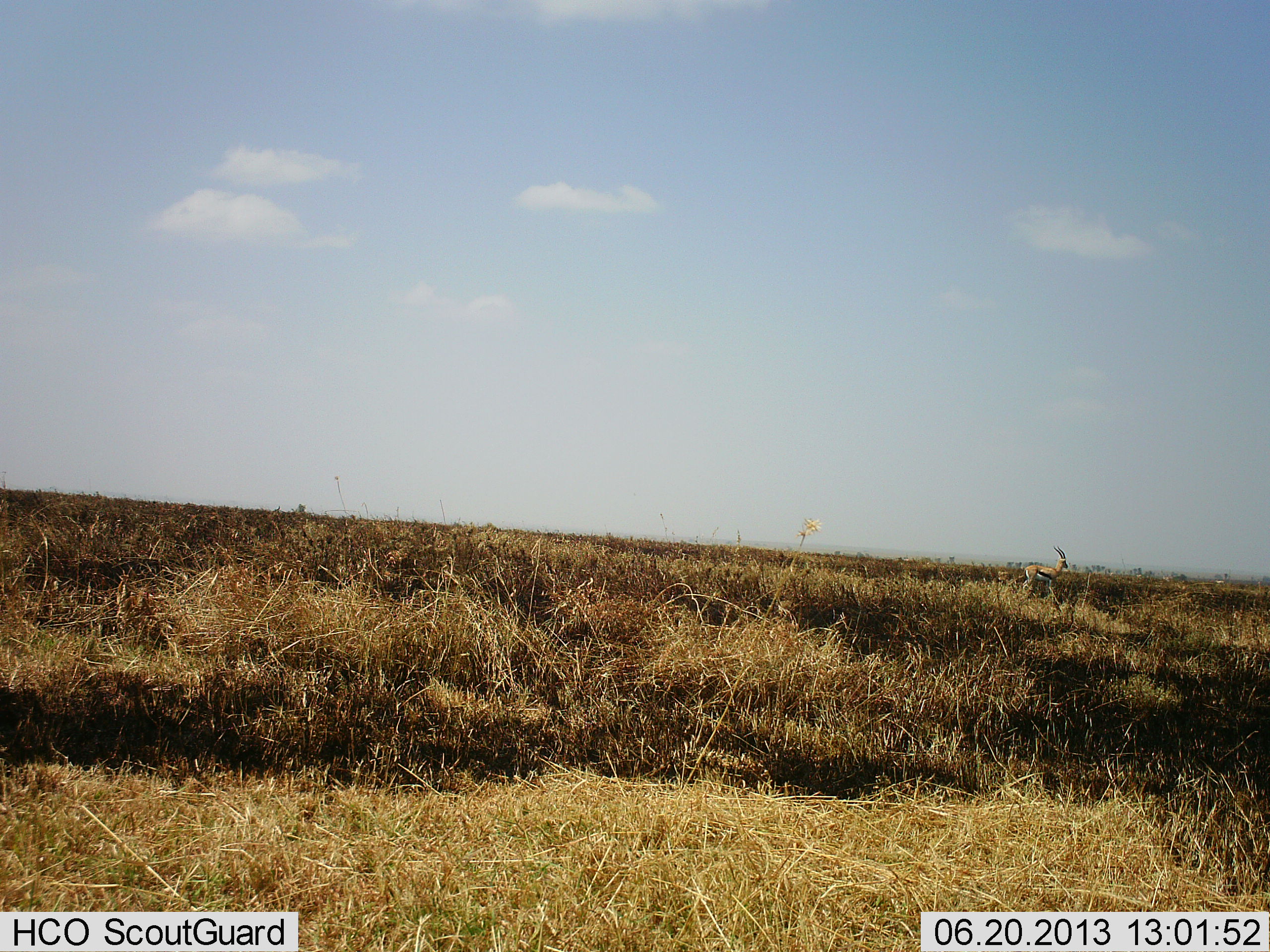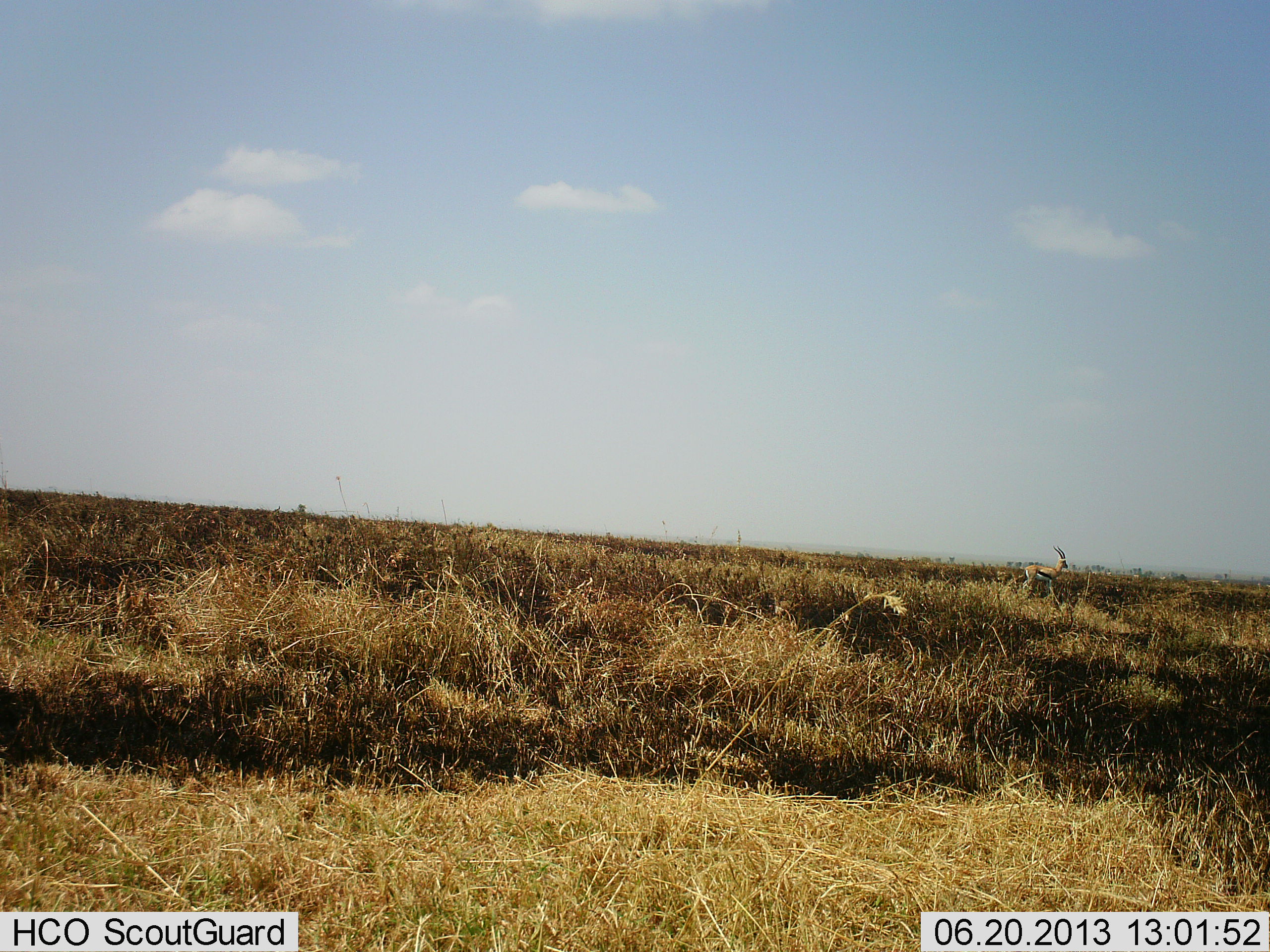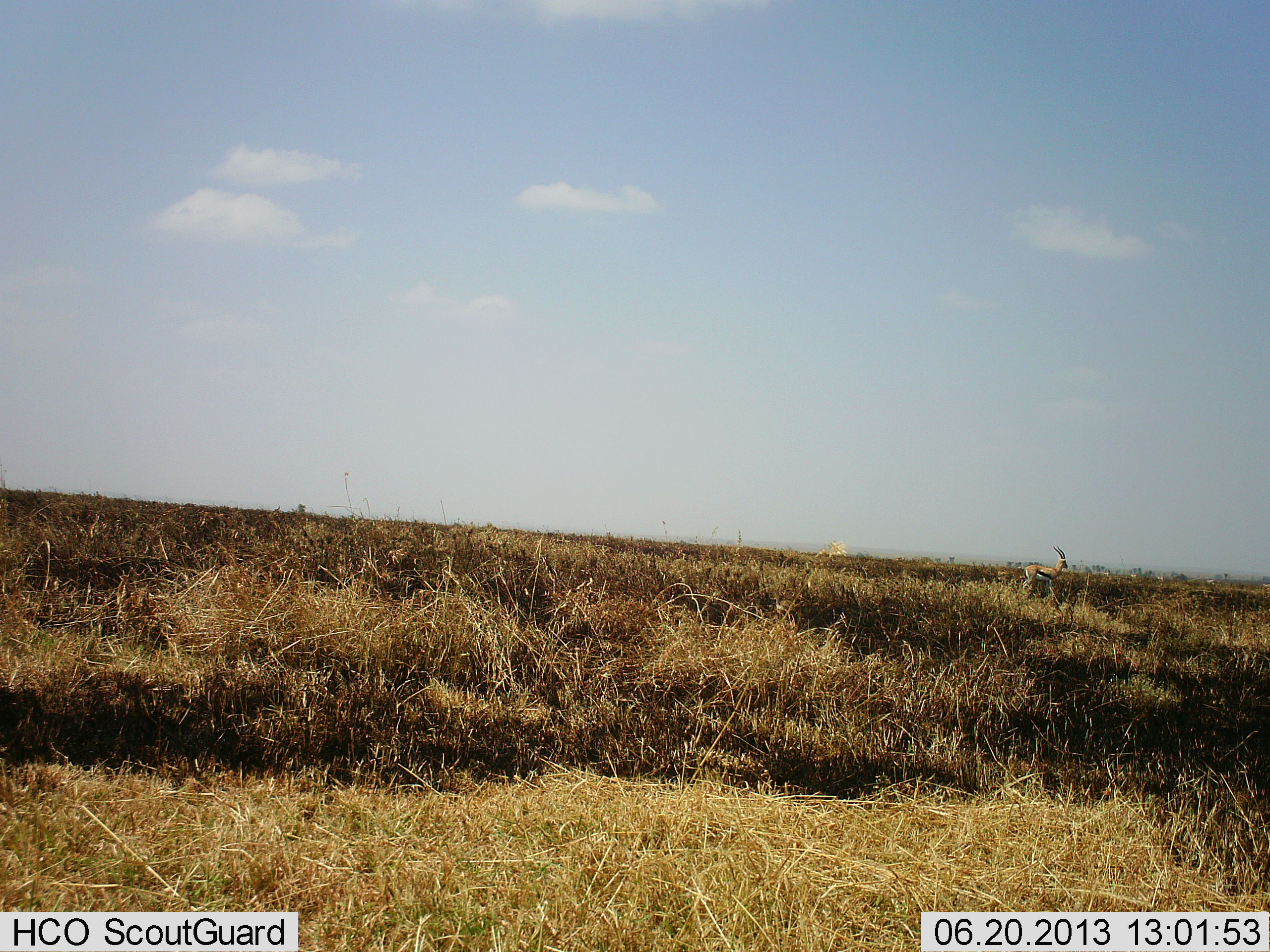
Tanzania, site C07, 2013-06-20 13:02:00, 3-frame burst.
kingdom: Animalia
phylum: Chordata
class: Mammalia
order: Artiodactyla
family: Bovidae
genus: Eudorcas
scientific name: Eudorcas thomsonii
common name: thomson's gazelle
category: gazellethomsons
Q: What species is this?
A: Gazellethomsons (thomson's gazelle) (Eudorcas thomsonii).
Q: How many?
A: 1.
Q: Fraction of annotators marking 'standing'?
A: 92%.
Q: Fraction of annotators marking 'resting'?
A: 0%.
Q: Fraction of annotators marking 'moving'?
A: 8%.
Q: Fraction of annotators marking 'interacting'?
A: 0%.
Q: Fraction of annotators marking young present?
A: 0%.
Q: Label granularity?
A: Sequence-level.